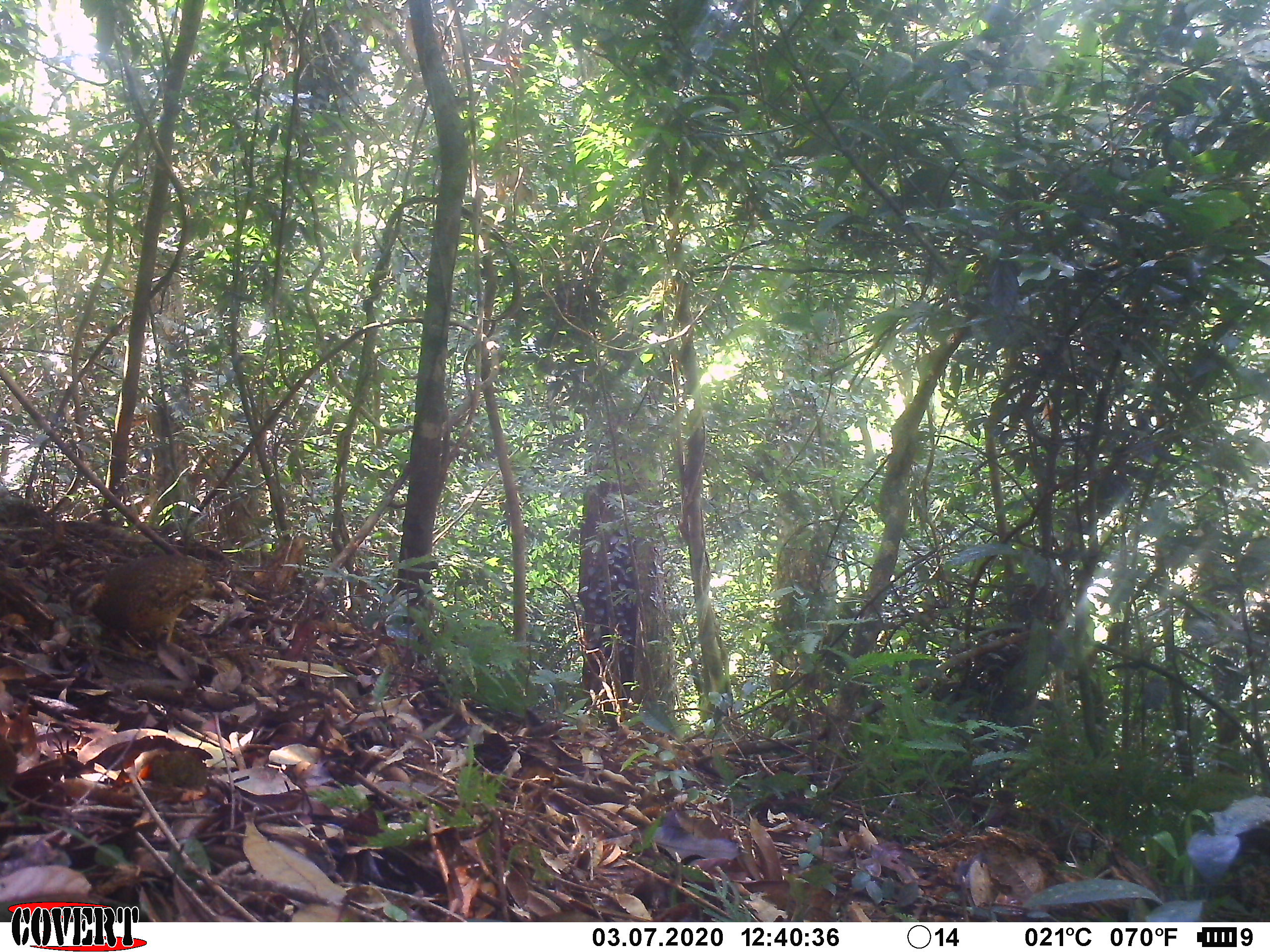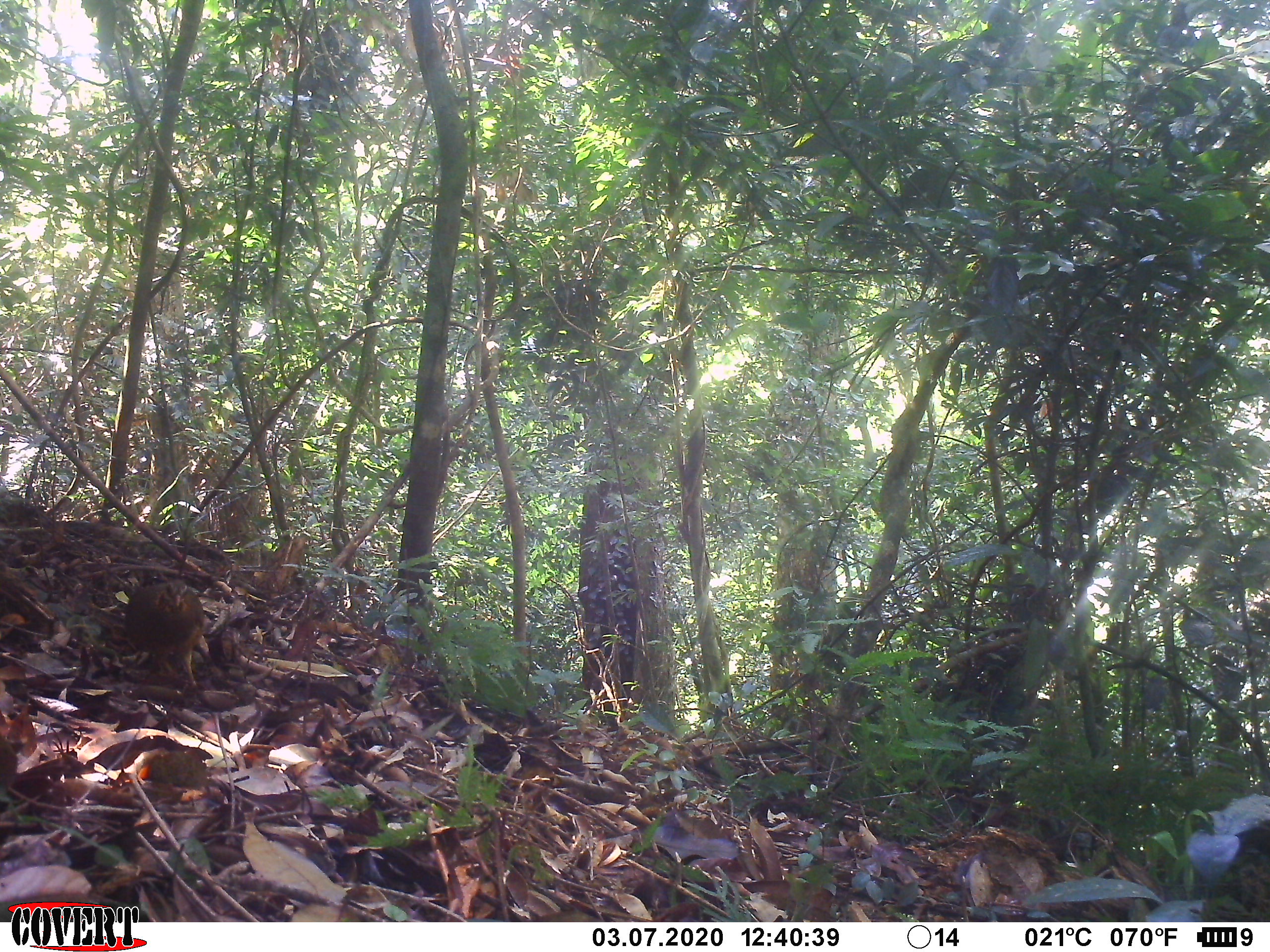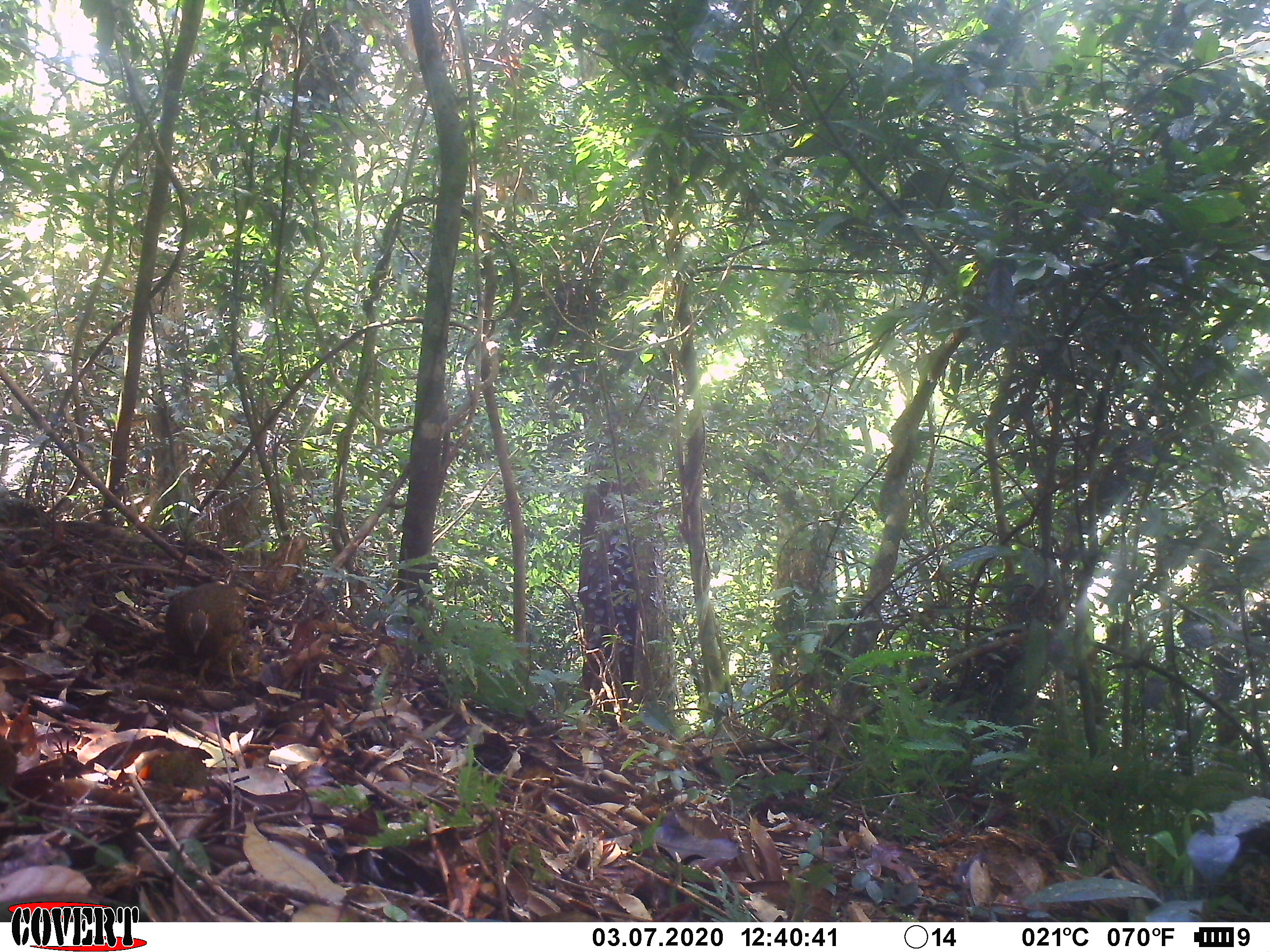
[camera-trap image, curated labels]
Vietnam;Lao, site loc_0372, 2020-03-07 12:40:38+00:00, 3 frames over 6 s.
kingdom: Animalia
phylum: Chordata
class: Aves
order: Galliformes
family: Phasianidae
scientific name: Phasianidae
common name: partridge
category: unidentified partridge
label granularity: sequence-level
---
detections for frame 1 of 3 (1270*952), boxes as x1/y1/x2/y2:
unidentified partridge: 74/553/230/646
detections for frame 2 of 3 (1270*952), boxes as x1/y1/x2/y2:
unidentified partridge: 123/579/206/689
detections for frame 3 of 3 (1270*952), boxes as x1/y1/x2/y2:
unidentified partridge: 164/582/246/690